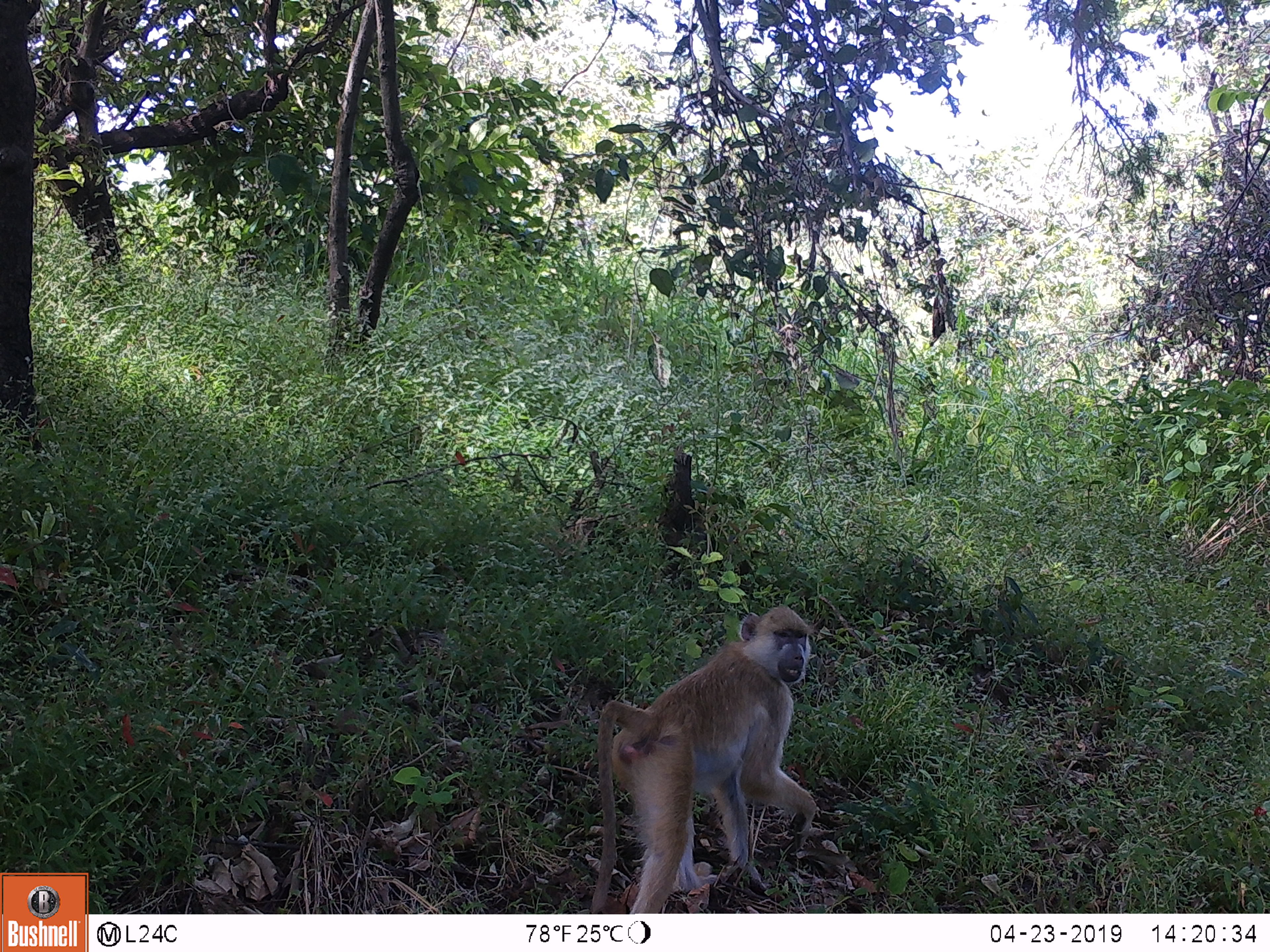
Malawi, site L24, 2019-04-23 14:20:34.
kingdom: Animalia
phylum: Chordata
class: Mammalia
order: Primates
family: Cercopithecidae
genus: Papio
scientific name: Papio cynocephalus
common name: yellow baboon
Yellow baboon (Papio cynocephalus), count 1.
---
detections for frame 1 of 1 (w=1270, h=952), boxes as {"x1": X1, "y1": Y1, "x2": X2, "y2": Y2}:
yellow baboon: {"x1": 575, "y1": 597, "x2": 831, "y2": 906}